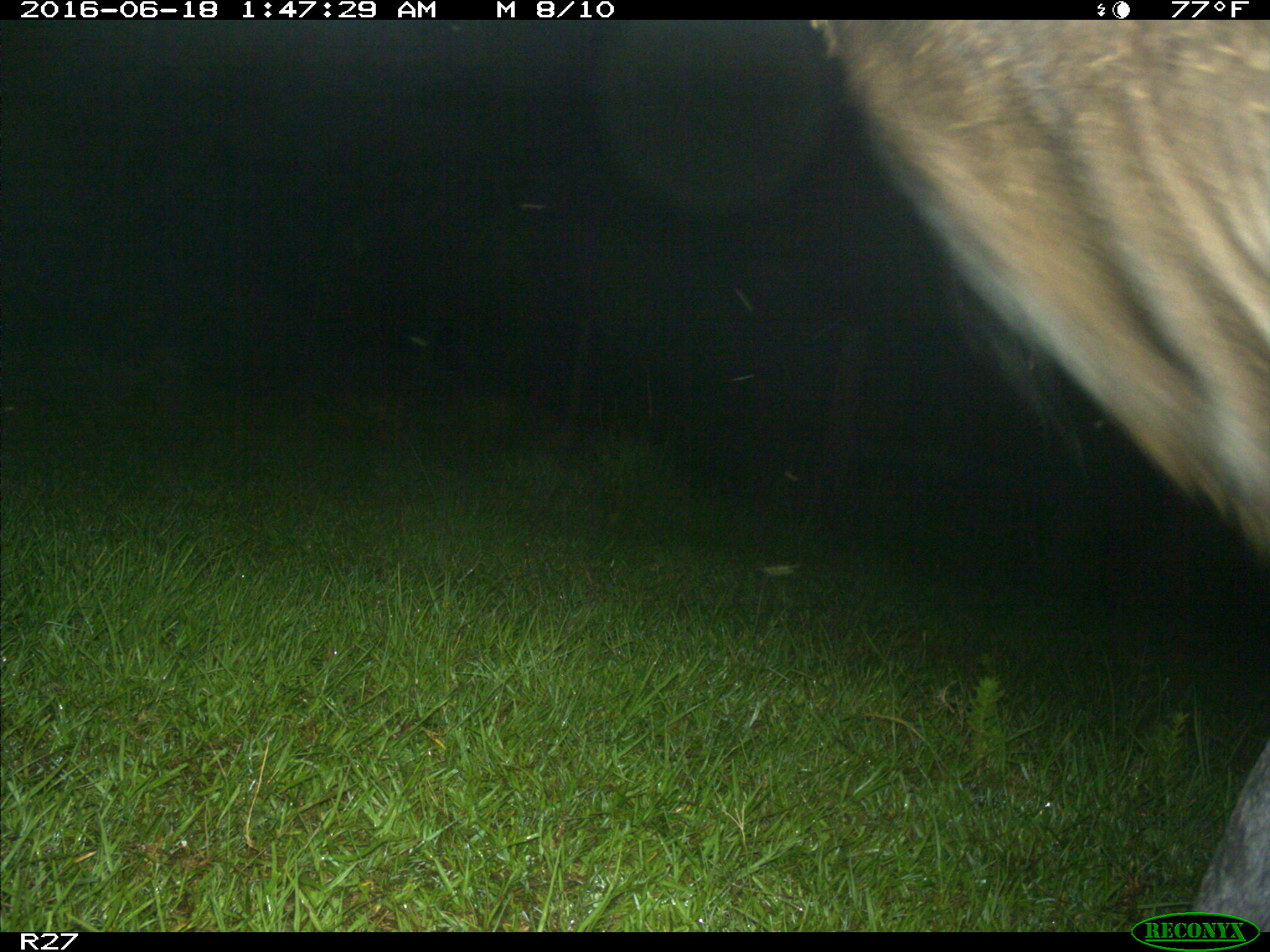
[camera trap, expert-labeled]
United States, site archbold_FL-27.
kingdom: Animalia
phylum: Chordata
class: Mammalia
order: Artiodactyla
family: Bovidae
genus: Bos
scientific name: Bos taurus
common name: domestic cow